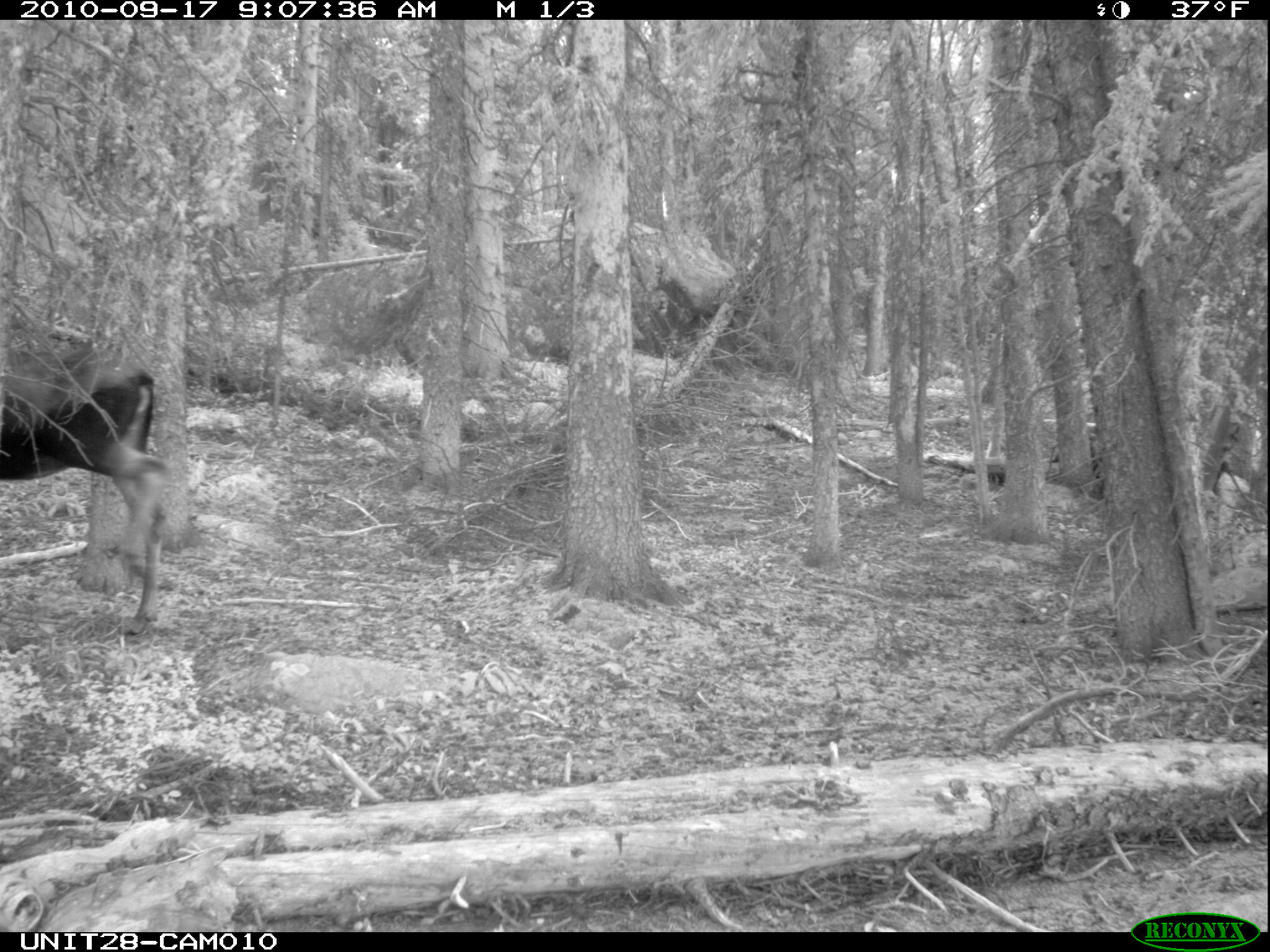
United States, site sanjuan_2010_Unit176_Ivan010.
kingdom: Animalia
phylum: Chordata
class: Mammalia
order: Artiodactyla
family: Cervidae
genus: Alces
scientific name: Alces alces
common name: moose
Alces alces (moose).